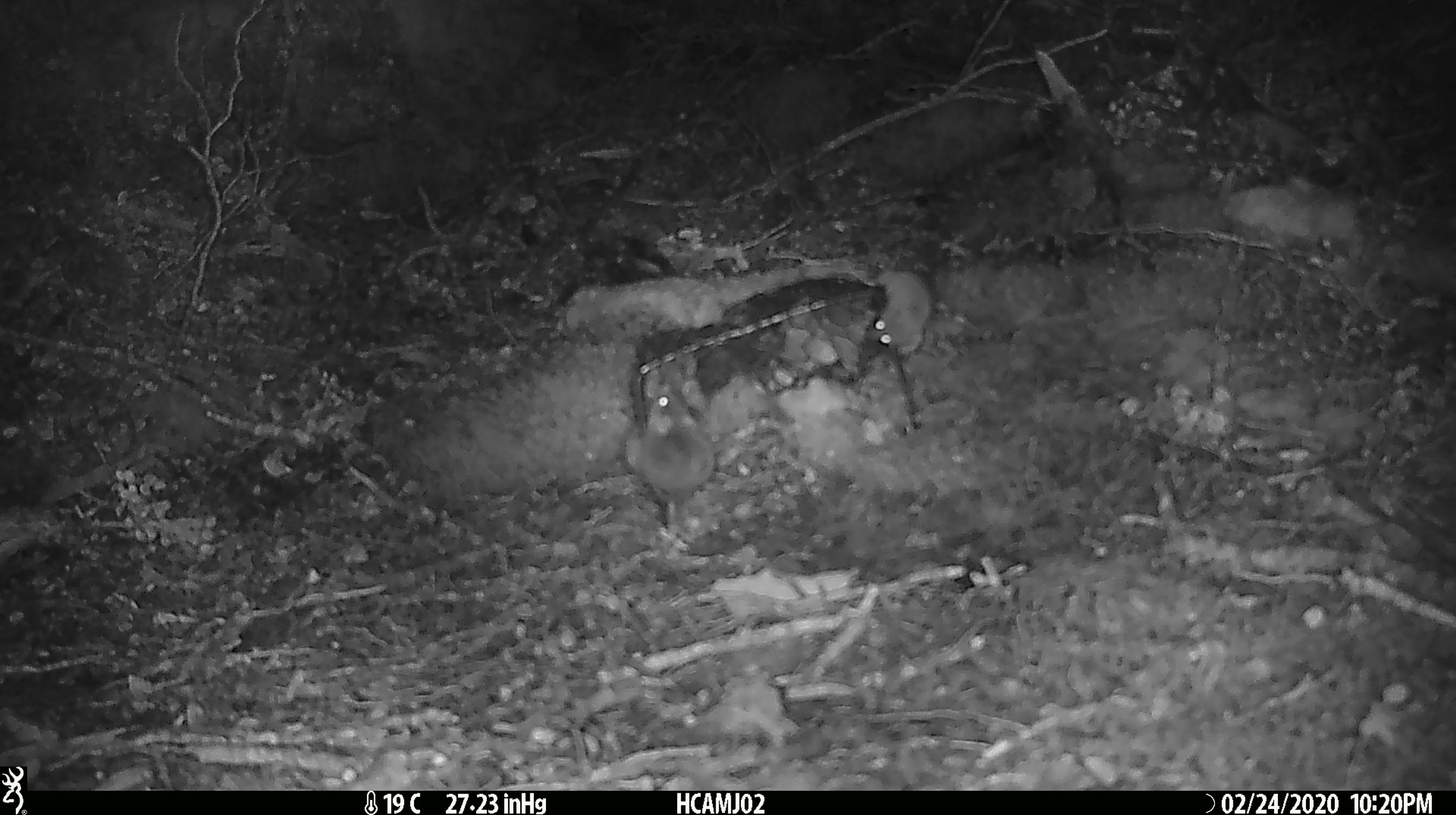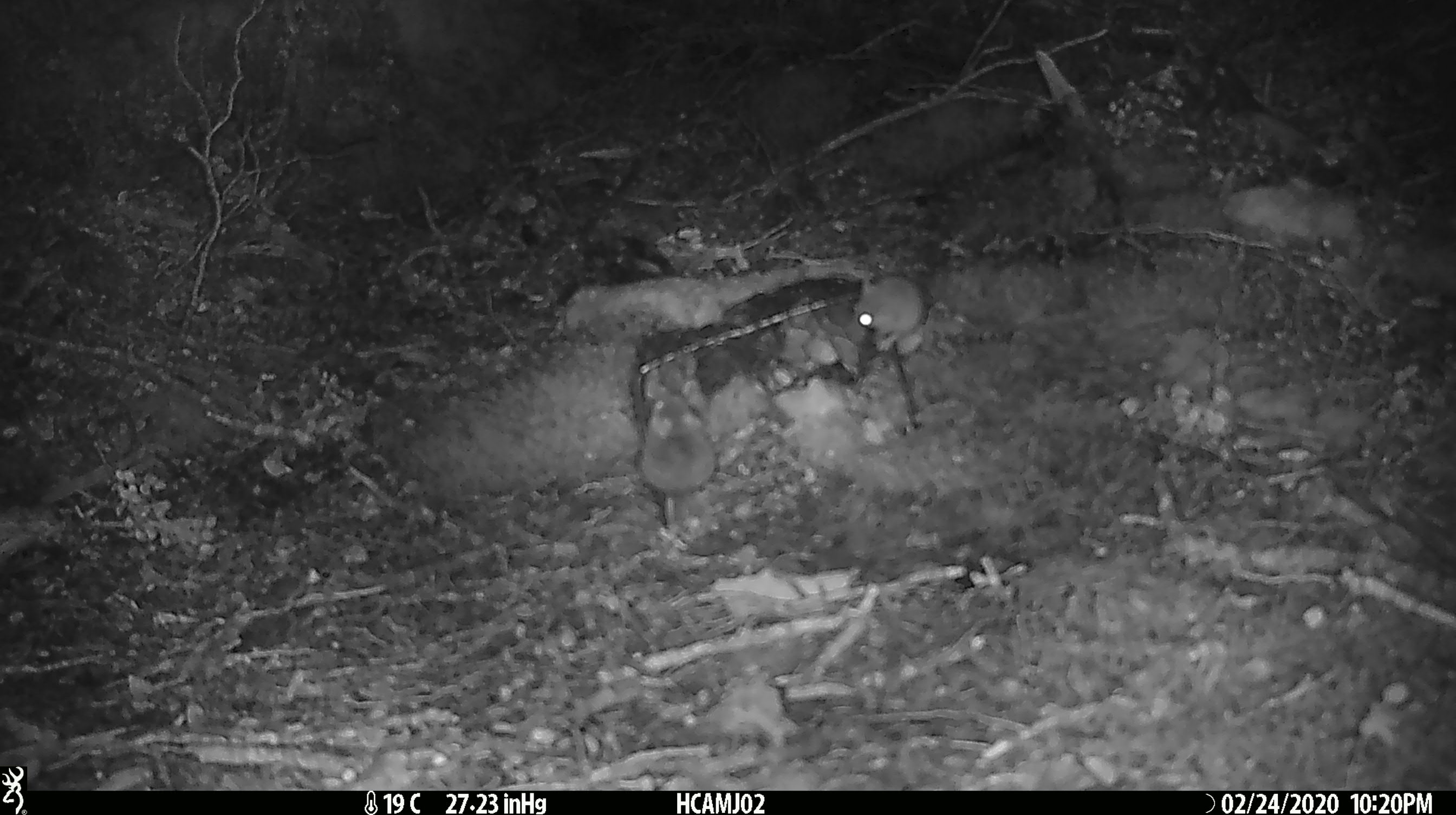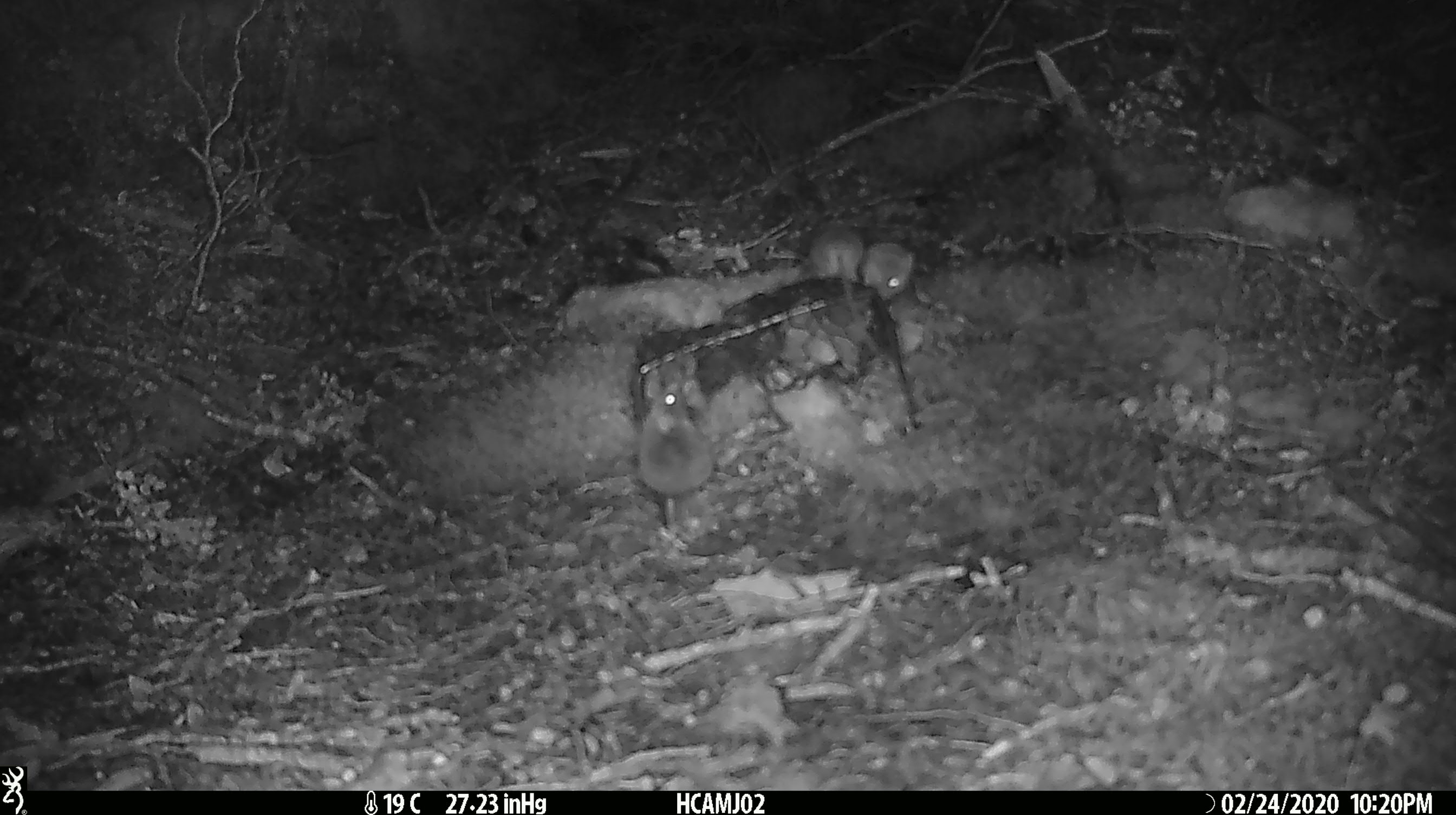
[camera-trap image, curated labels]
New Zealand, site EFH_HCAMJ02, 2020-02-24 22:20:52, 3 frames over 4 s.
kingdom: Animalia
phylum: Chordata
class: Mammalia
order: Rodentia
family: Muridae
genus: Mus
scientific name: Mus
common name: mouse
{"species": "mouse (Mus)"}